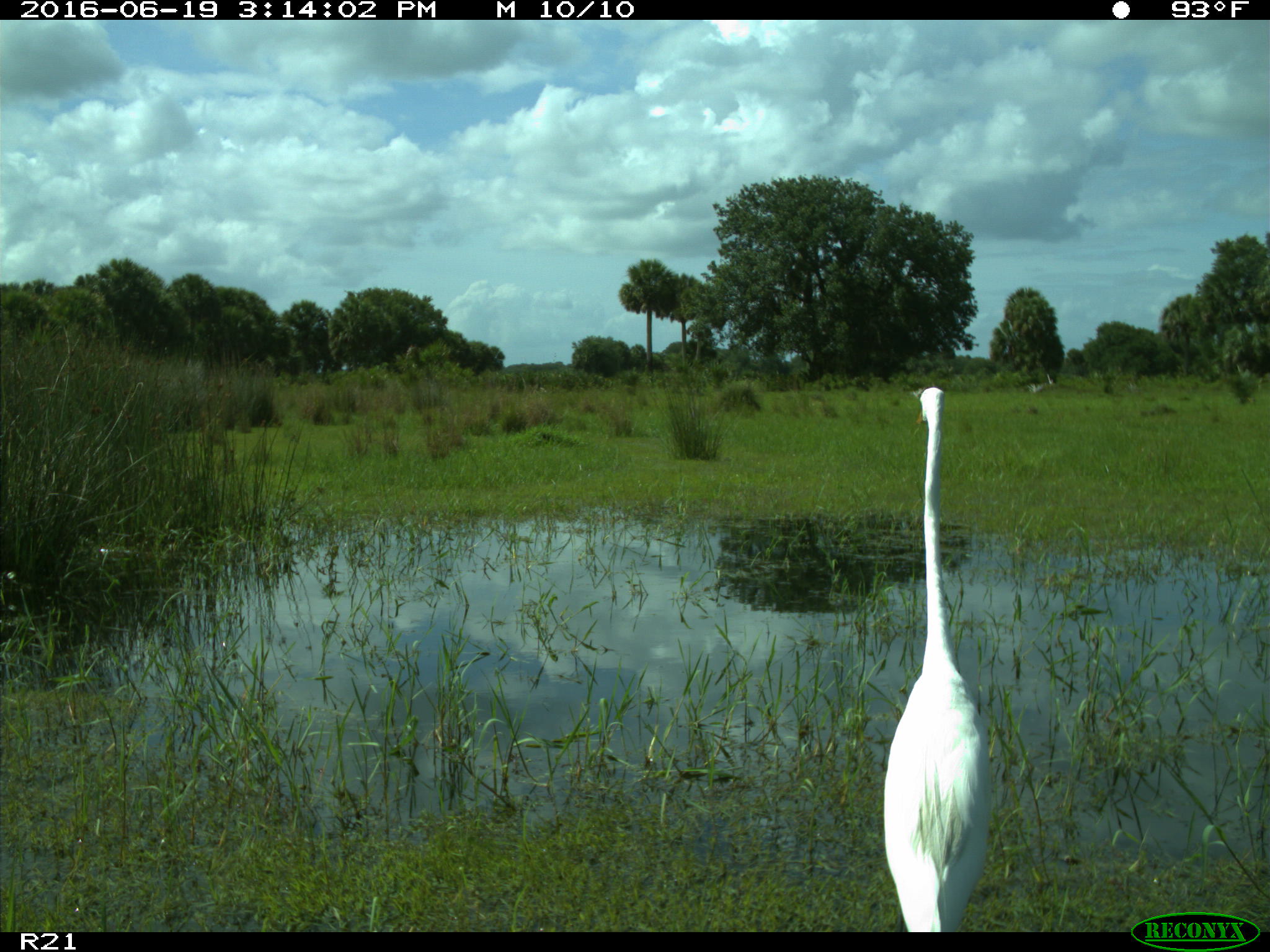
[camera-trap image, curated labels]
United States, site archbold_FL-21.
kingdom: Animalia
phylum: Chordata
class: Aves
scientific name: Aves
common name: birds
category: unidentified bird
Unidentified bird (birds) (Aves).